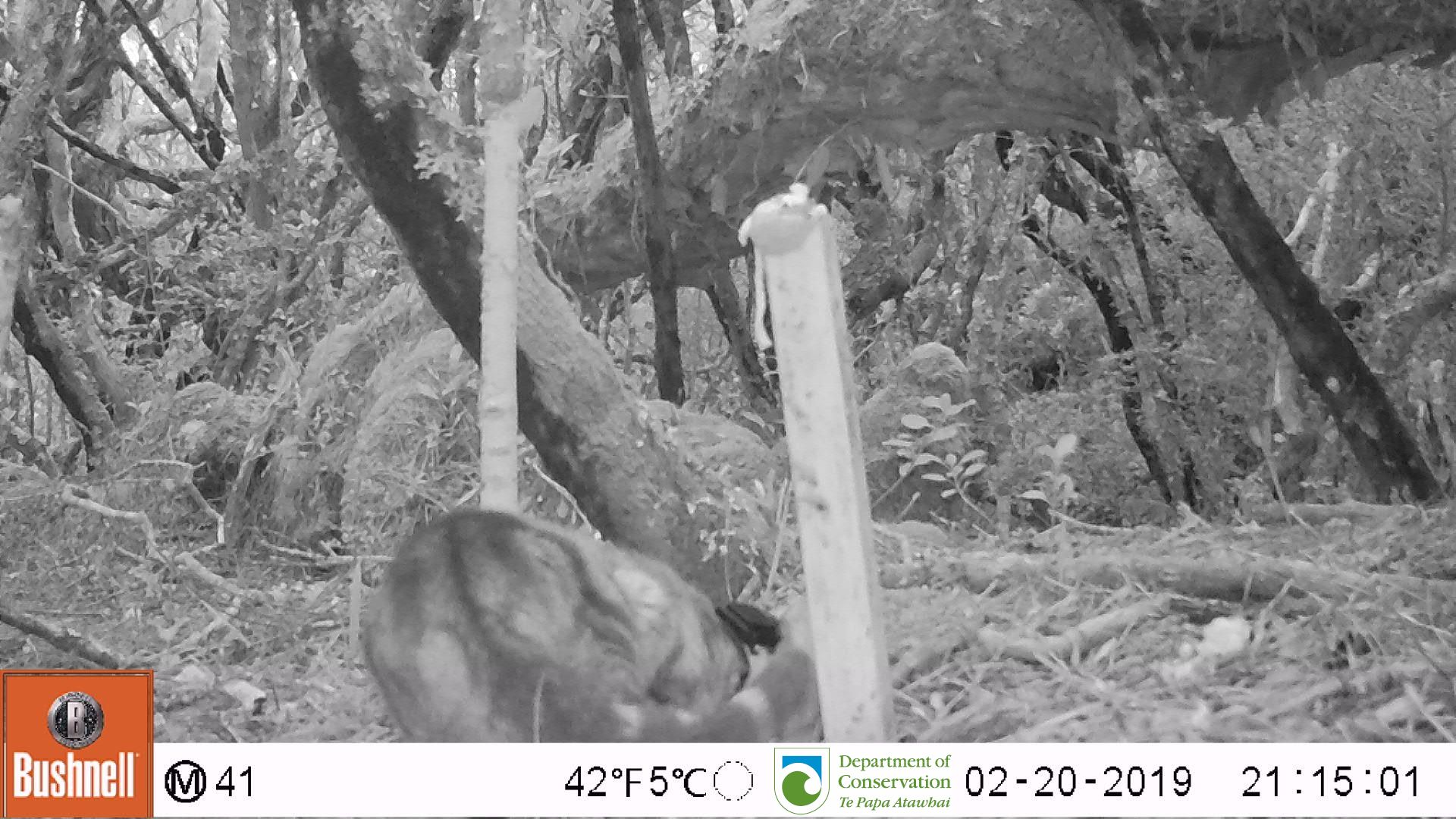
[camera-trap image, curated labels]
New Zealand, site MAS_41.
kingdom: Animalia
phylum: Chordata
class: Mammalia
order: Carnivora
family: Felidae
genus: Felis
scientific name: Felis catus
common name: domestic cat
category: cat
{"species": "cat (domestic cat) (Felis catus)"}